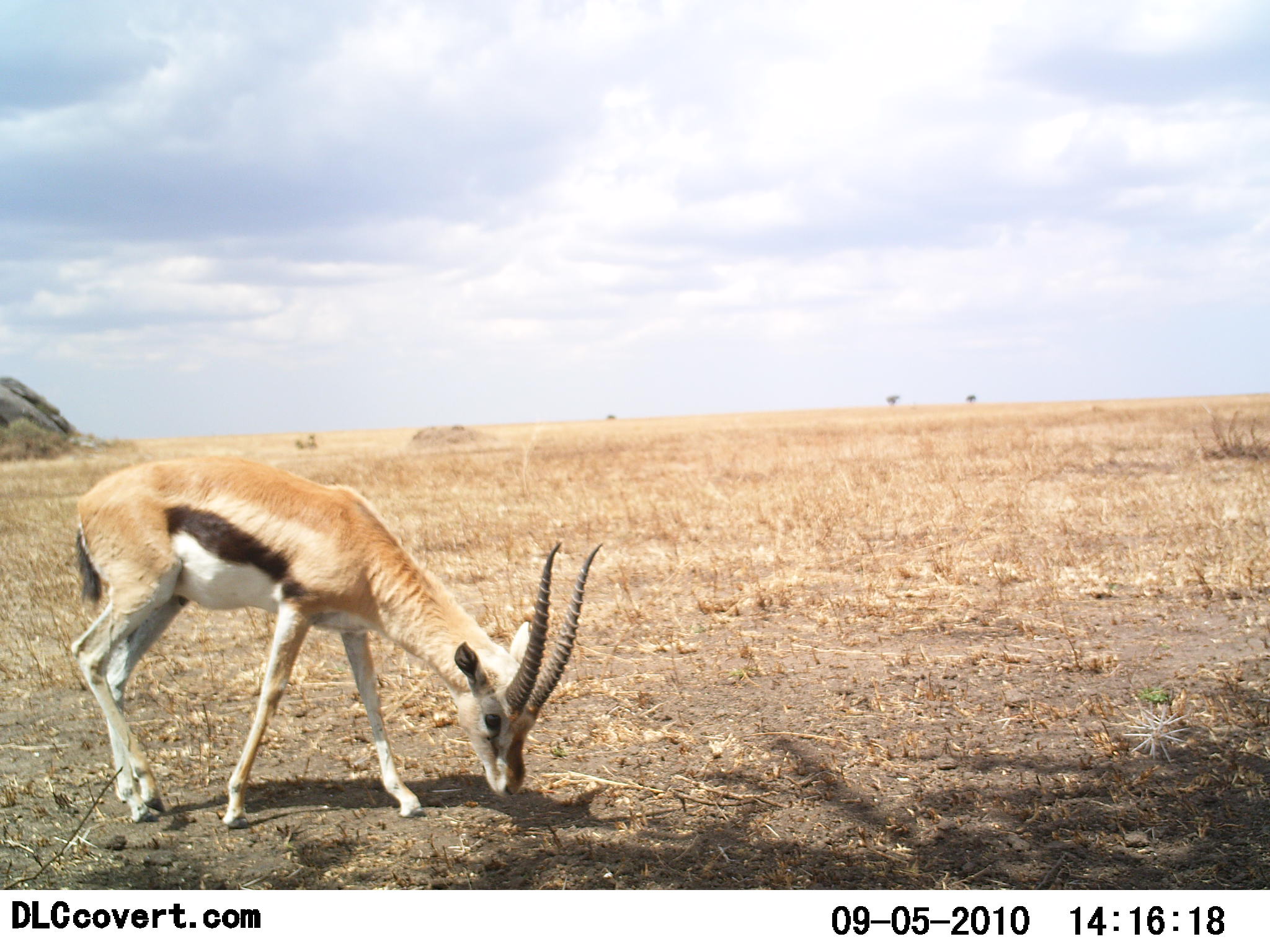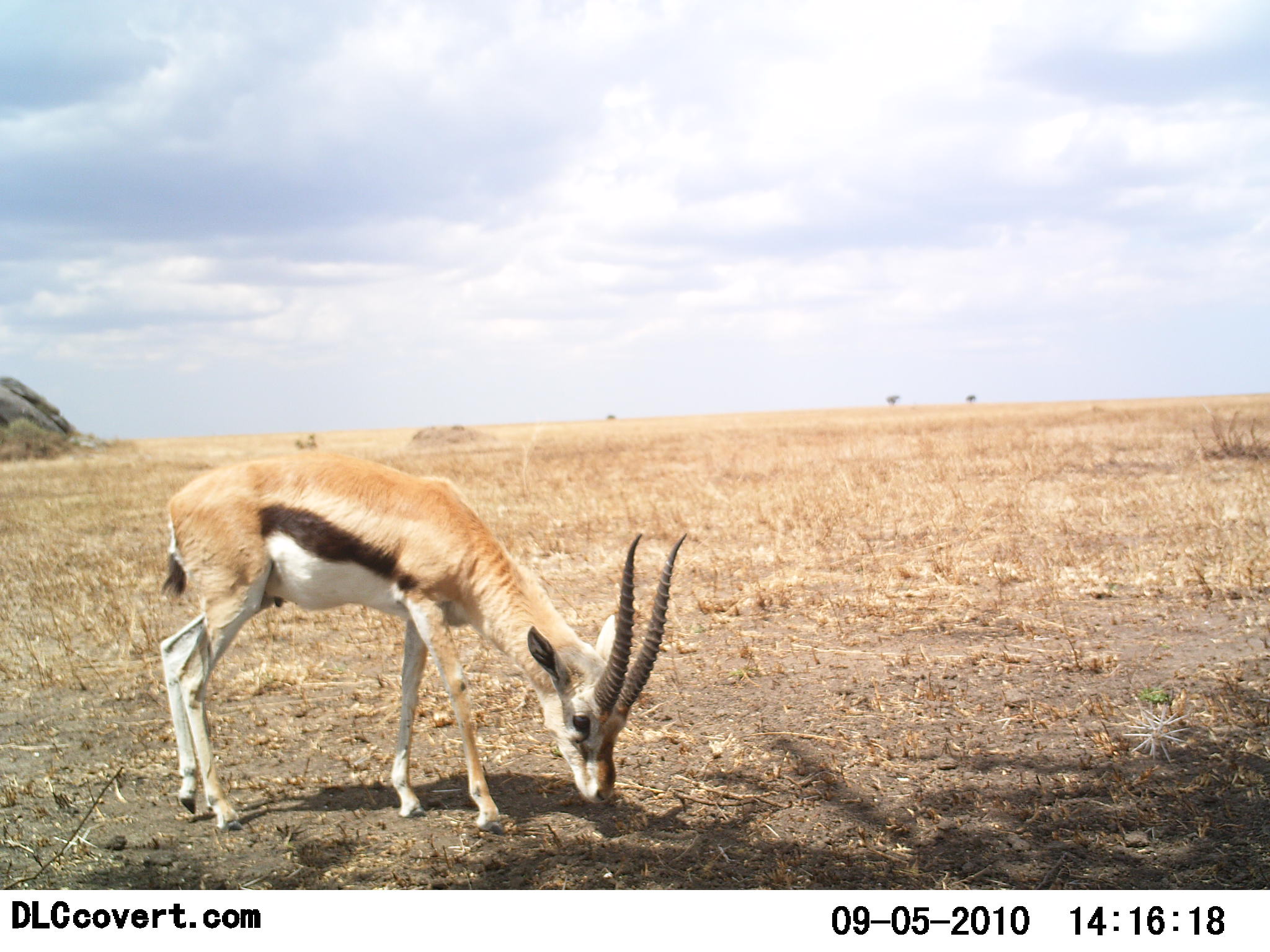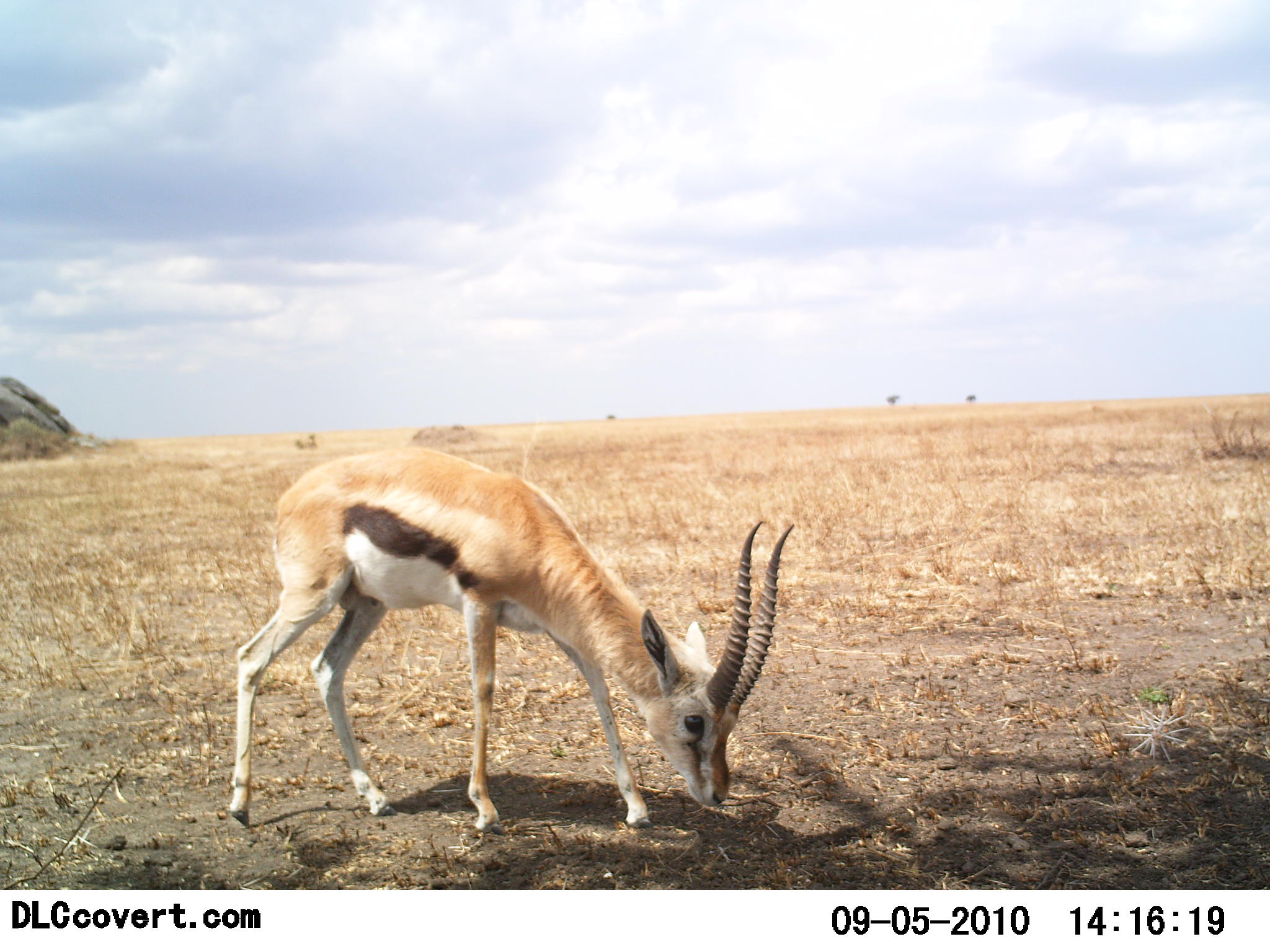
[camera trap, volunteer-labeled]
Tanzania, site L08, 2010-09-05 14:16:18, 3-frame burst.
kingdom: Animalia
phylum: Chordata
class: Mammalia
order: Artiodactyla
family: Bovidae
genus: Eudorcas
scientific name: Eudorcas thomsonii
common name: thomson's gazelle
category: gazellethomsons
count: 1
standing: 20%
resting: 0%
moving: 27%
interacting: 0%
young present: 0%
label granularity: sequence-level